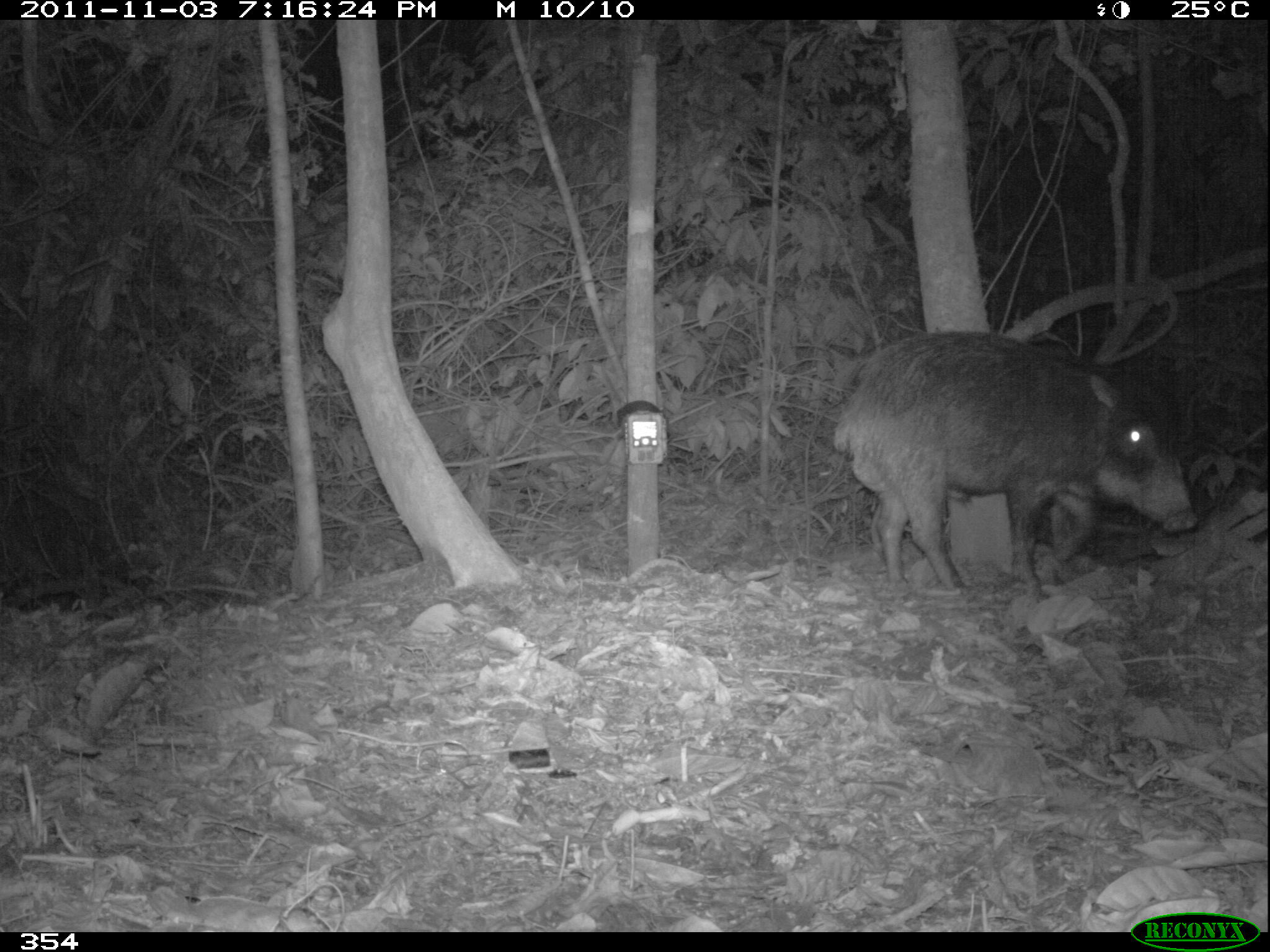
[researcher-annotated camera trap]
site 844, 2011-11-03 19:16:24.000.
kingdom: Animalia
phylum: Chordata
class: Mammalia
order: Artiodactyla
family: Tayassuidae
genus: Tayassu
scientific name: Tayassu pecari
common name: white-lipped peccary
Tayassu pecari (white-lipped peccary).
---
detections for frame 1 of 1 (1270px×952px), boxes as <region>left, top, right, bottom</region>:
tayassu pecari: <region>827, 328, 1199, 596</region>